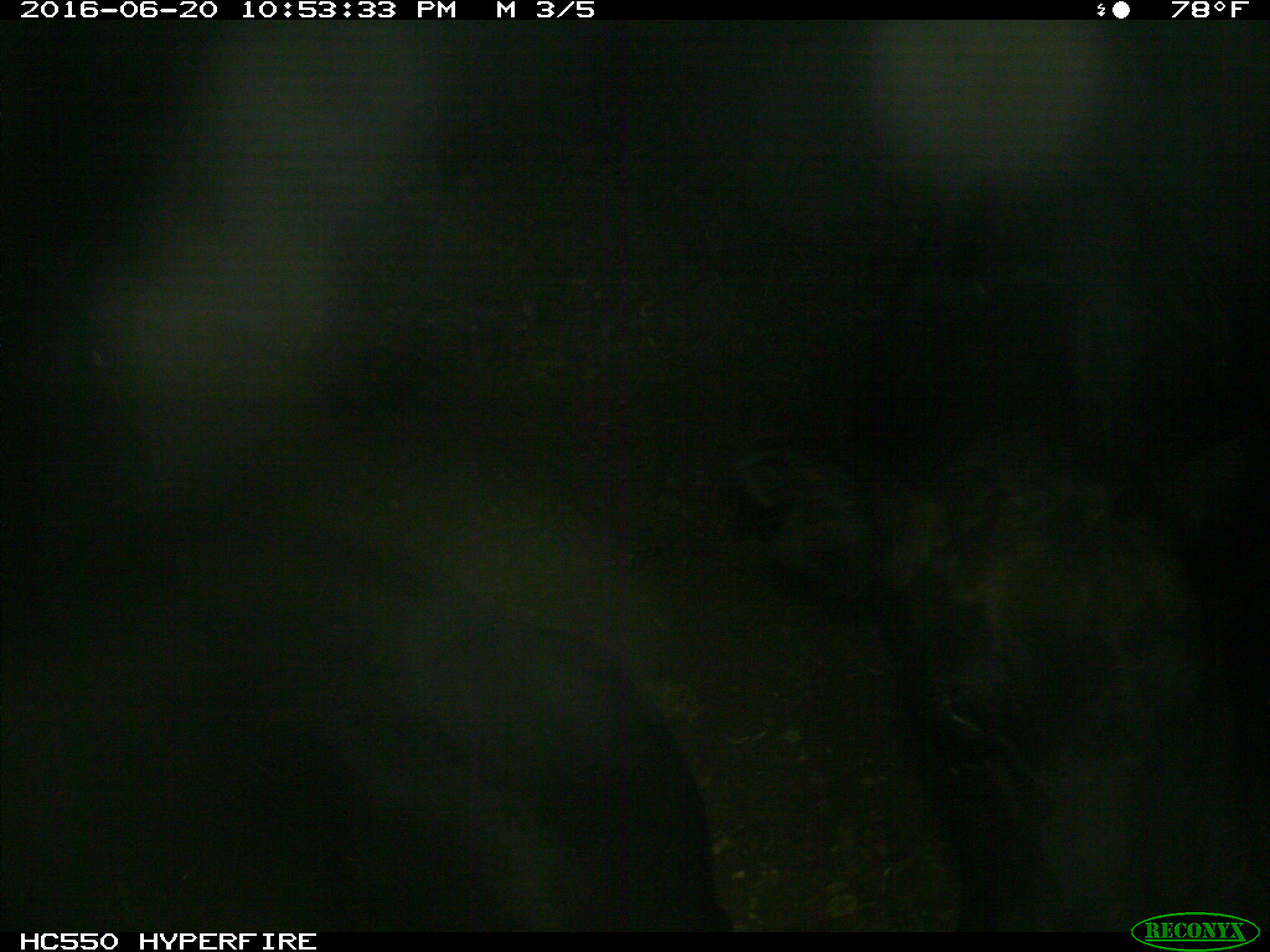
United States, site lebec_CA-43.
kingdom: Animalia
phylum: Chordata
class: Mammalia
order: Artiodactyla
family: Bovidae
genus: Bos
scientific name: Bos taurus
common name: domestic cow